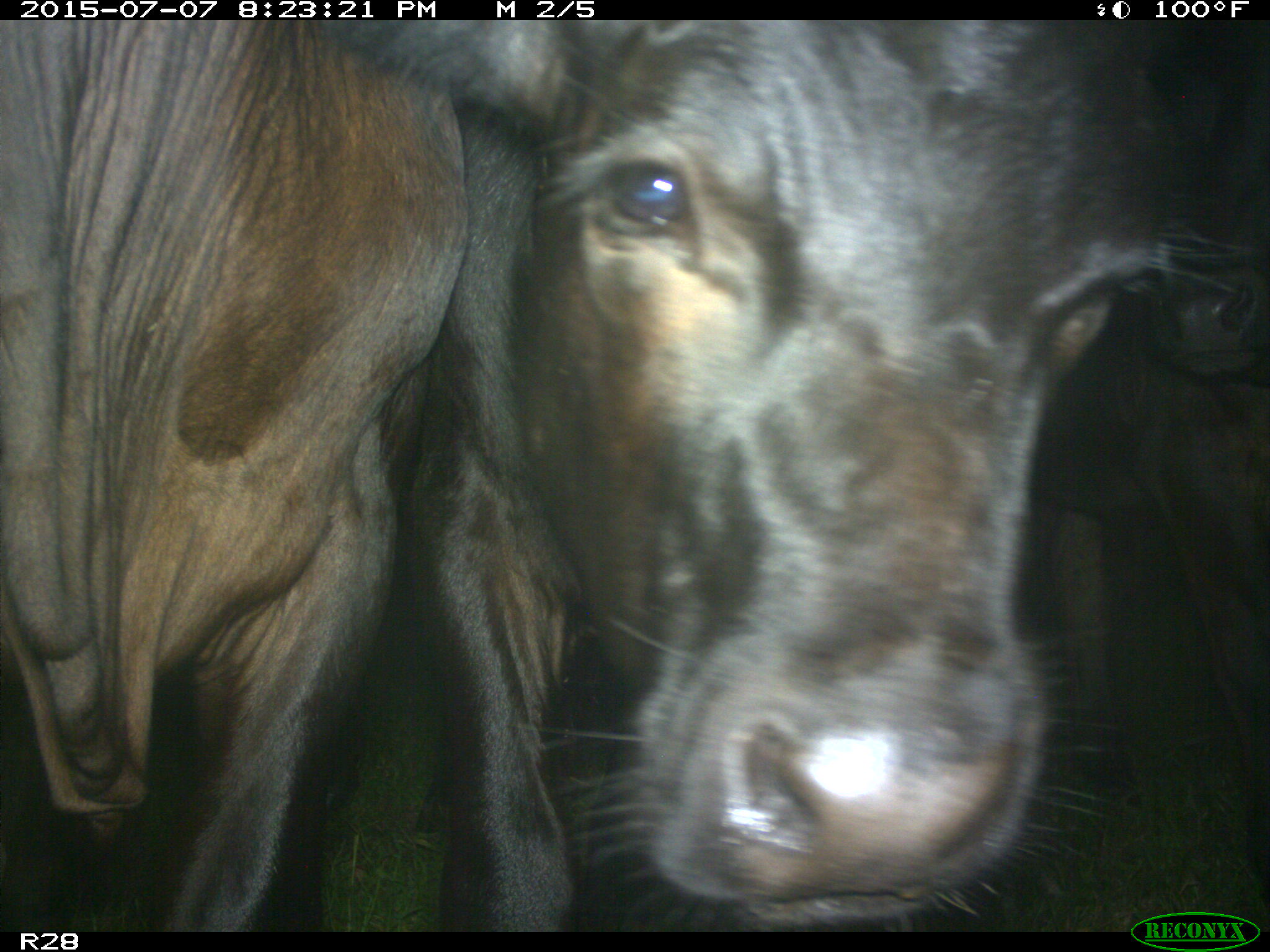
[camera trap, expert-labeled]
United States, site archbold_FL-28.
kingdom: Animalia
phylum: Chordata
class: Mammalia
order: Artiodactyla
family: Bovidae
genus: Bos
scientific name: Bos taurus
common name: domestic cow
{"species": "Bos taurus (domestic cow)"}